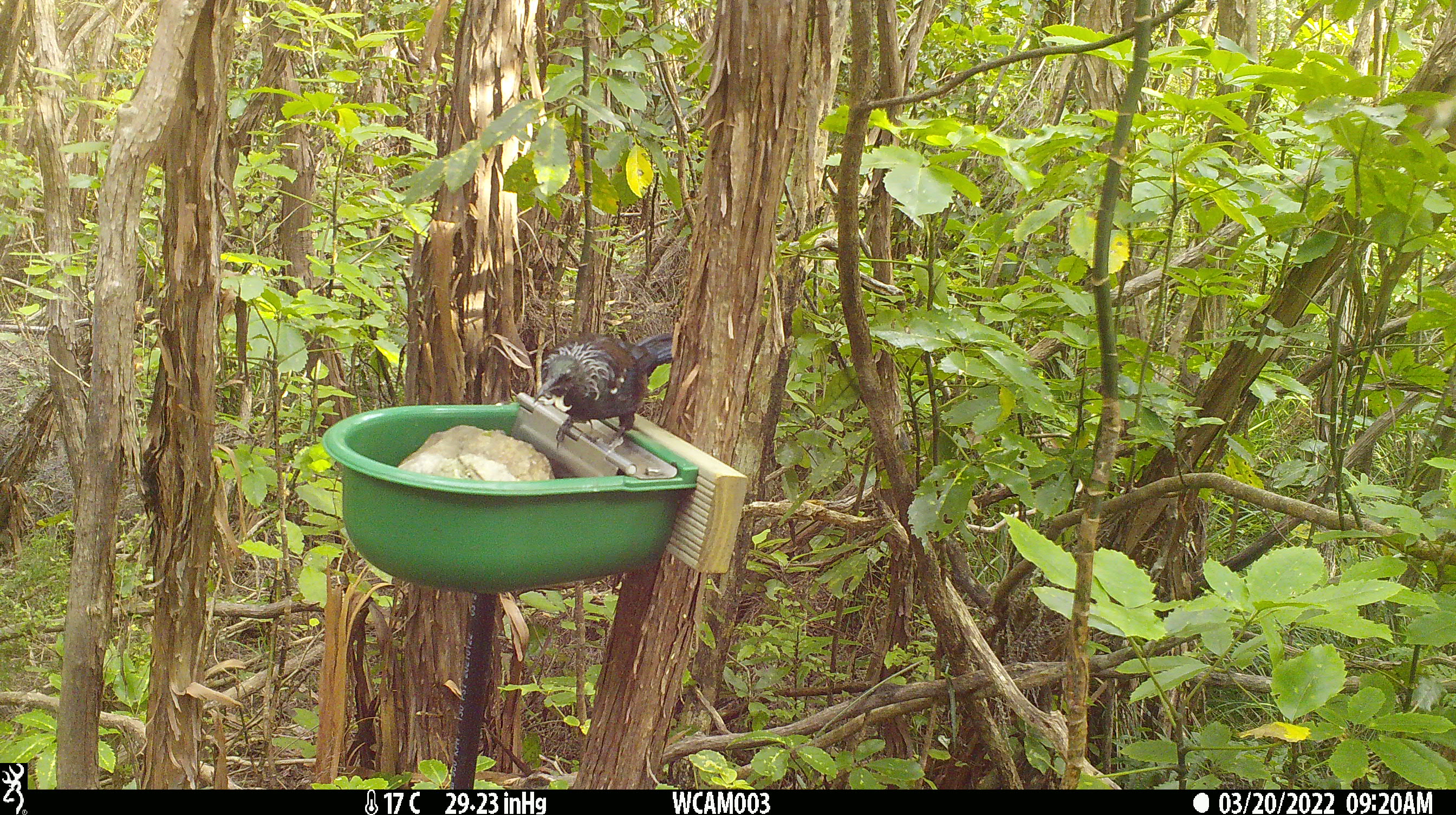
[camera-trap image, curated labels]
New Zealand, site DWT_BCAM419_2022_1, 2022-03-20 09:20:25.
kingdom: Animalia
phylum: Chordata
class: Aves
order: Passeriformes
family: Meliphagidae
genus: Prosthemadera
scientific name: Prosthemadera novaeseelandiae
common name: tui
Tui (Prosthemadera novaeseelandiae).